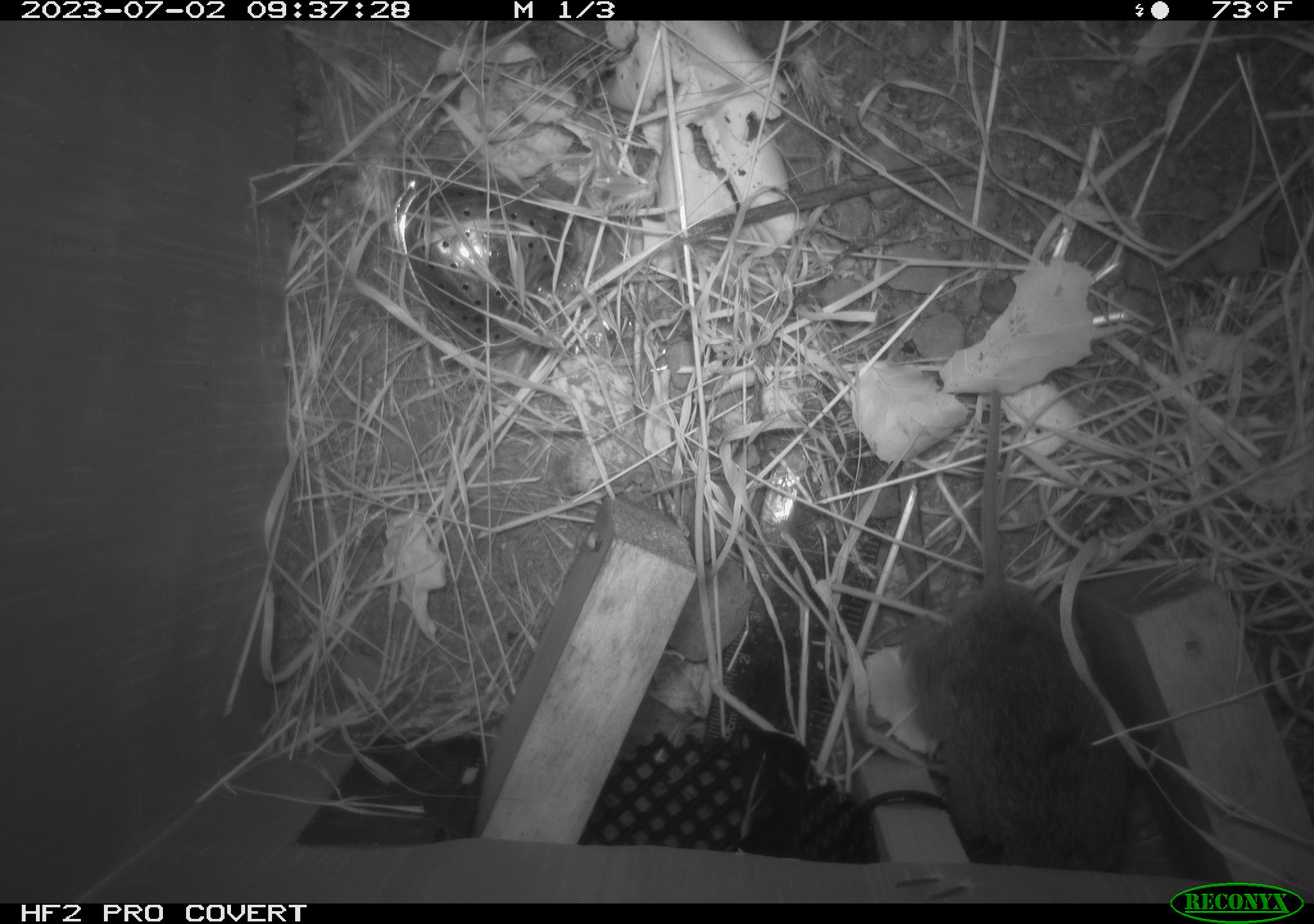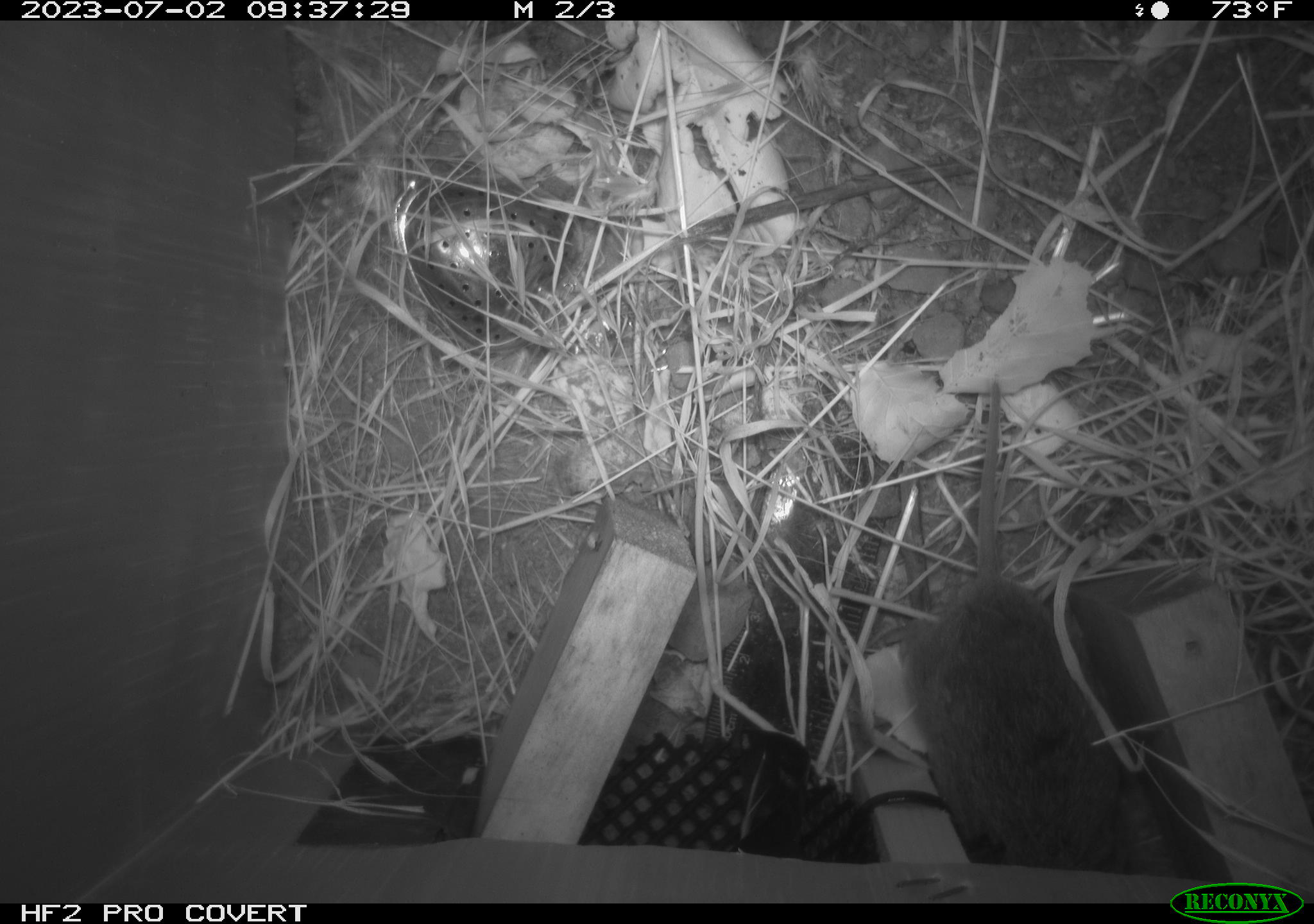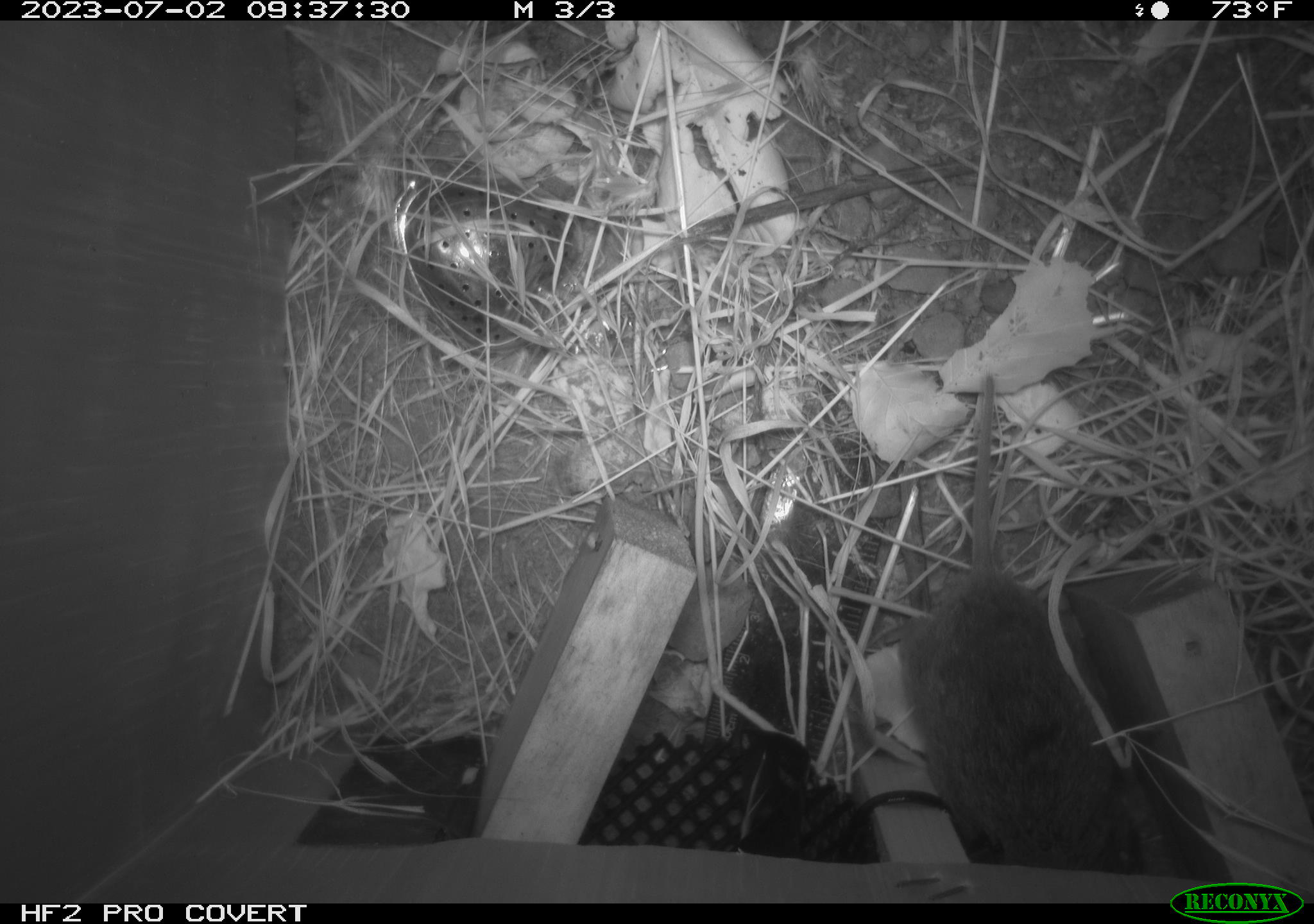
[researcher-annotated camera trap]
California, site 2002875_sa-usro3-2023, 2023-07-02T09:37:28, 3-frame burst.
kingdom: Animalia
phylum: Chordata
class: Mammalia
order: Rodentia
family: Cricetidae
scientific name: Arvicolinae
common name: voles, lemmings, and muskrats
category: arvicolinae subfamily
Arvicolinae subfamily (voles, lemmings, and muskrats) (Arvicolinae).